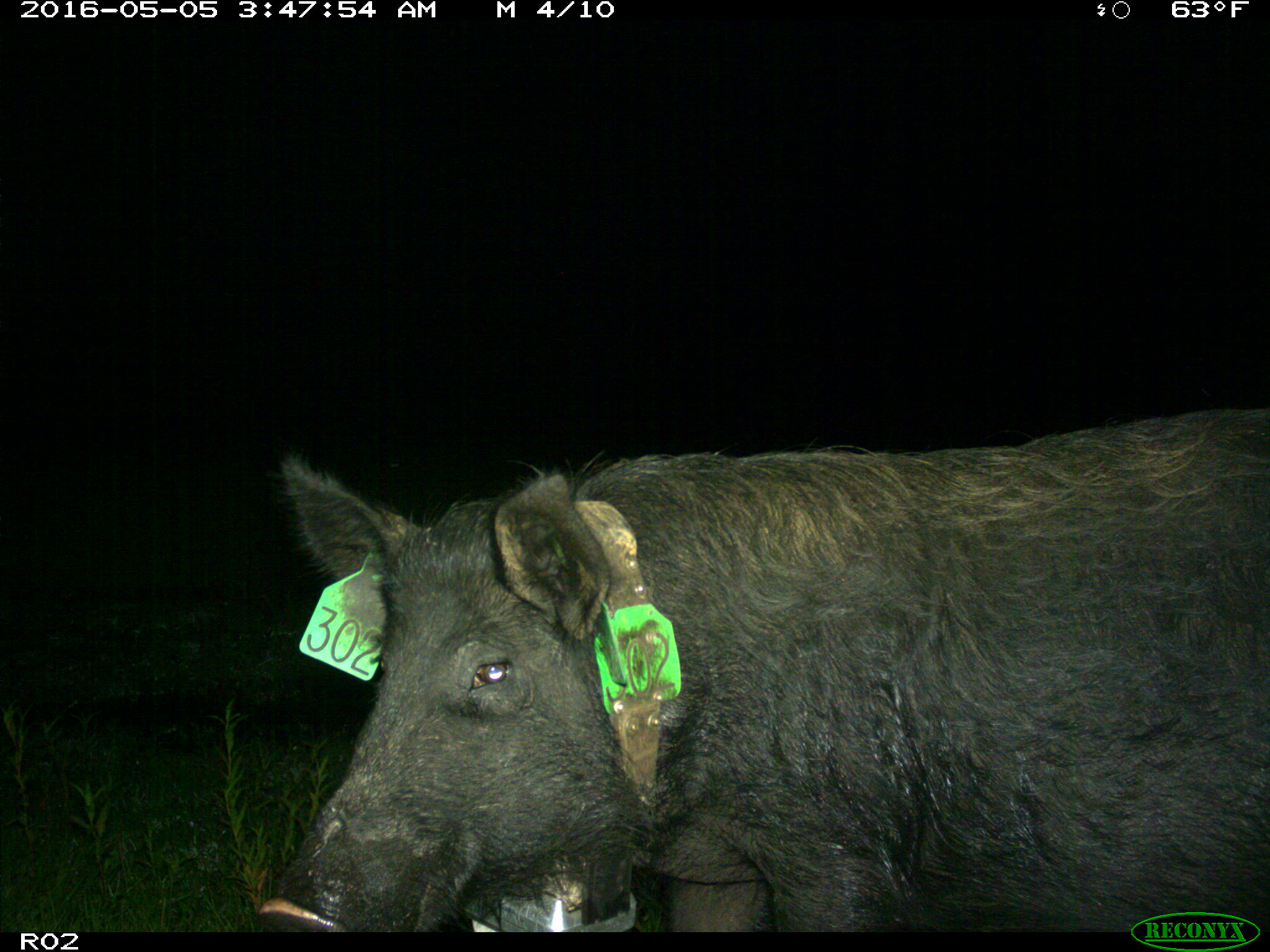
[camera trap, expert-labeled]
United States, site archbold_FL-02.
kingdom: Animalia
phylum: Chordata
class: Mammalia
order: Artiodactyla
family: Suidae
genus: Sus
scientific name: Sus scrofa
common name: wild boar